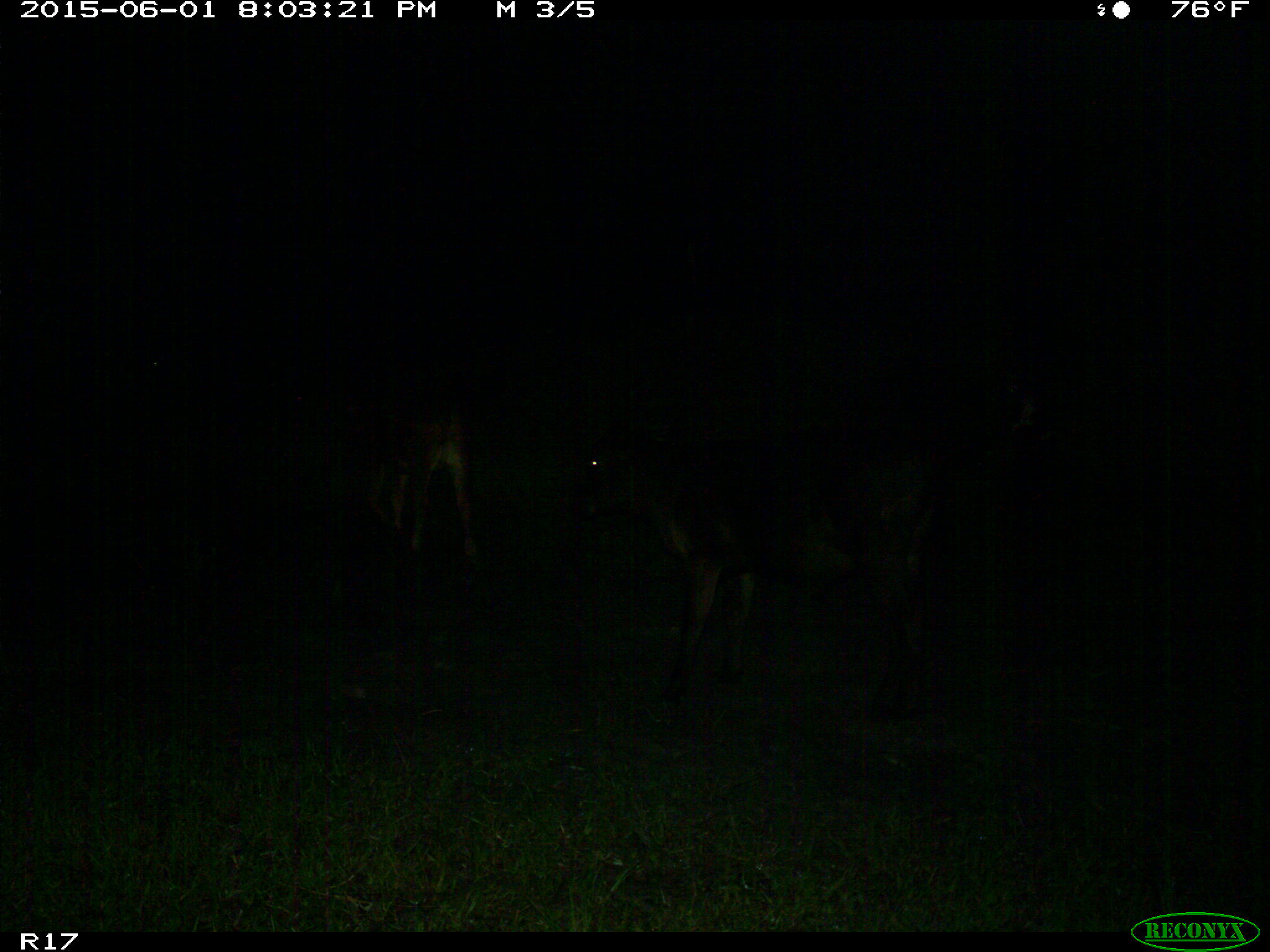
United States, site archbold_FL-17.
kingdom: Animalia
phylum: Chordata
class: Mammalia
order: Artiodactyla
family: Bovidae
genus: Bos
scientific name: Bos taurus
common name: domestic cow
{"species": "Bos taurus (domestic cow)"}